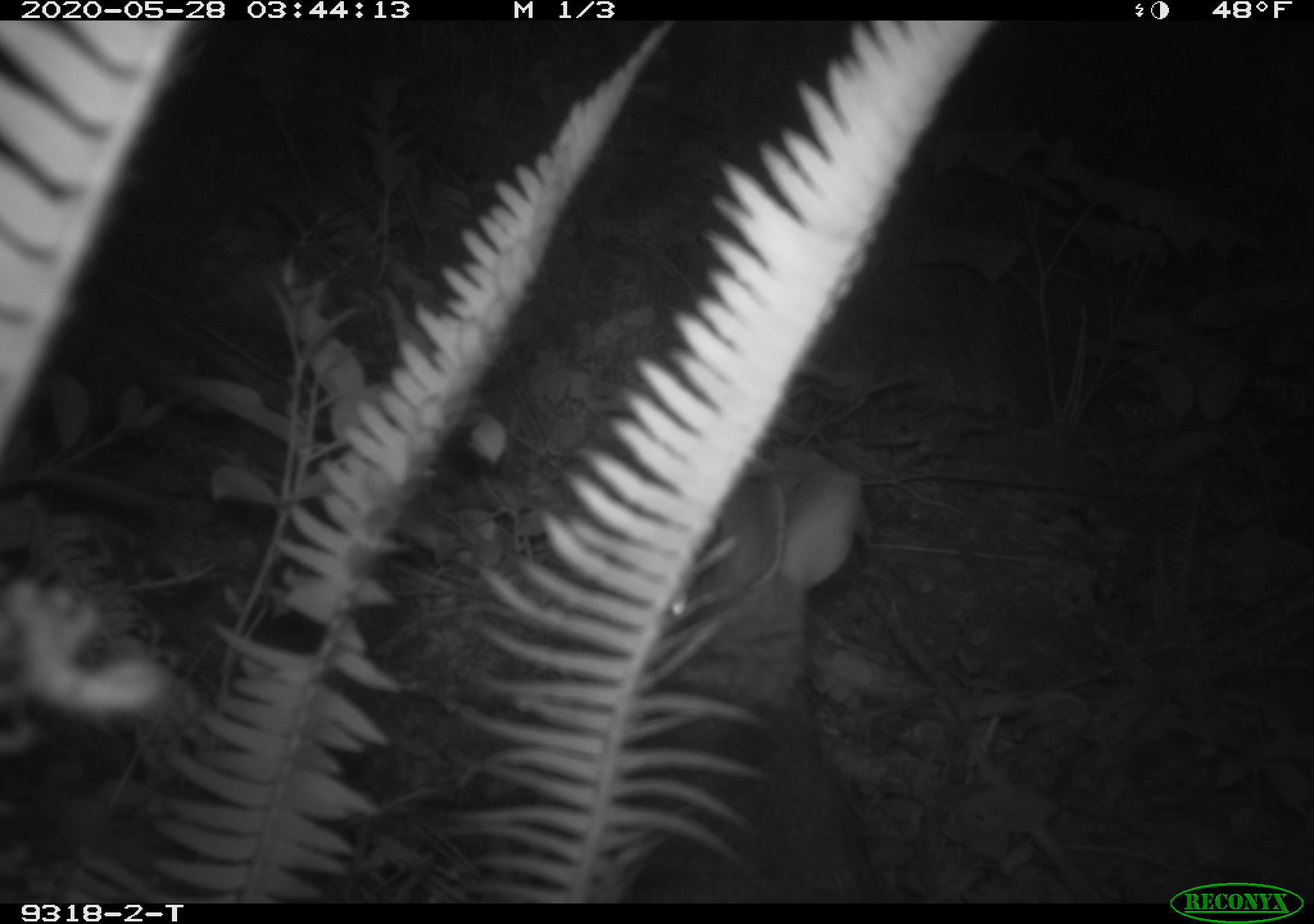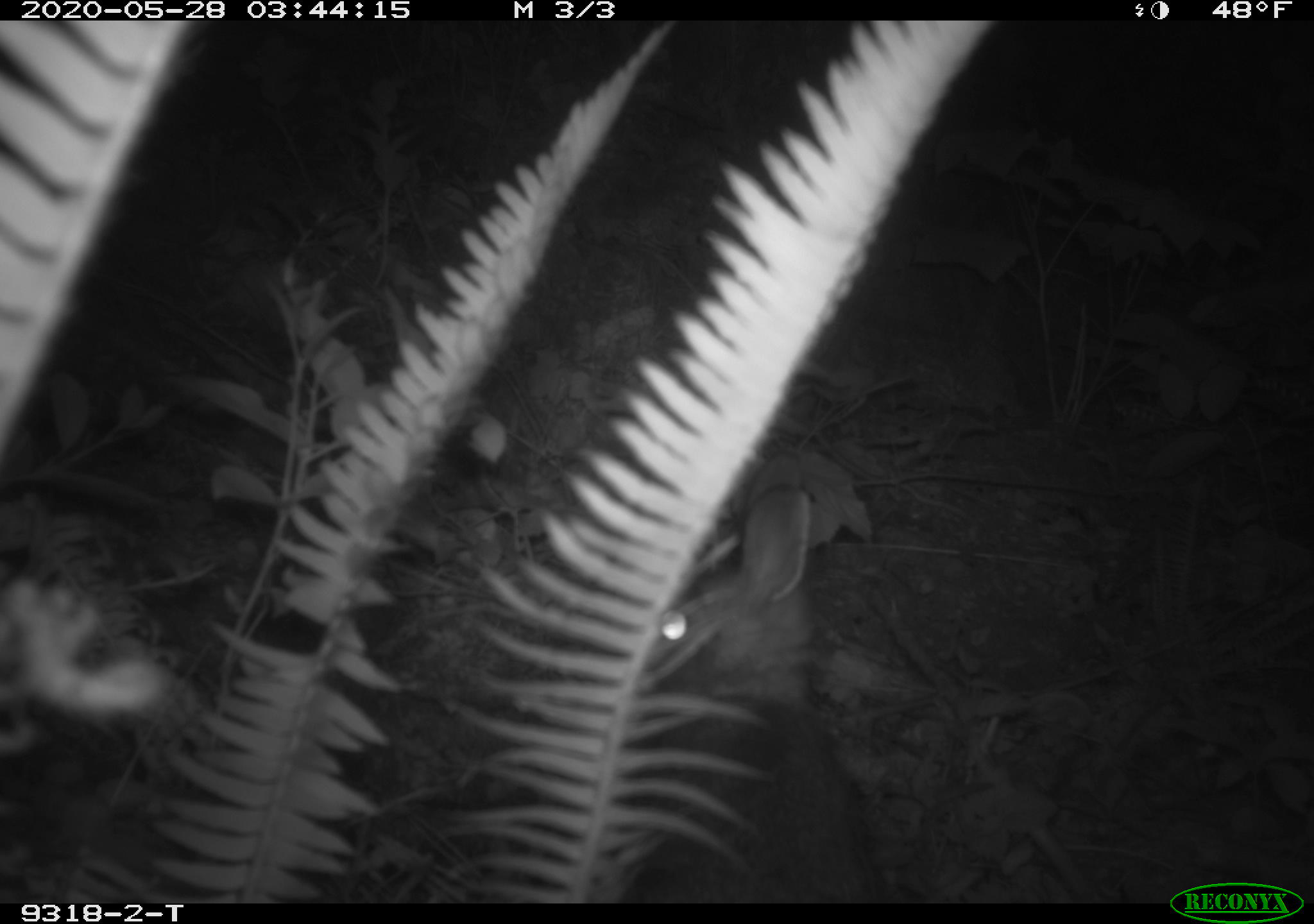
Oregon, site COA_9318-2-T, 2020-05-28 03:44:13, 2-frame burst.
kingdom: Animalia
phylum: Chordata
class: Mammalia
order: Lagomorpha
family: Leporidae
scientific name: Leporidae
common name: hares and rabbits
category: leporidae family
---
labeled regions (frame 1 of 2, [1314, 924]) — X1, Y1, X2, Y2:
leporidae family: 650, 458, 785, 637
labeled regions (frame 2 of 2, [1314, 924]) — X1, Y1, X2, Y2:
leporidae family: 636, 479, 825, 680